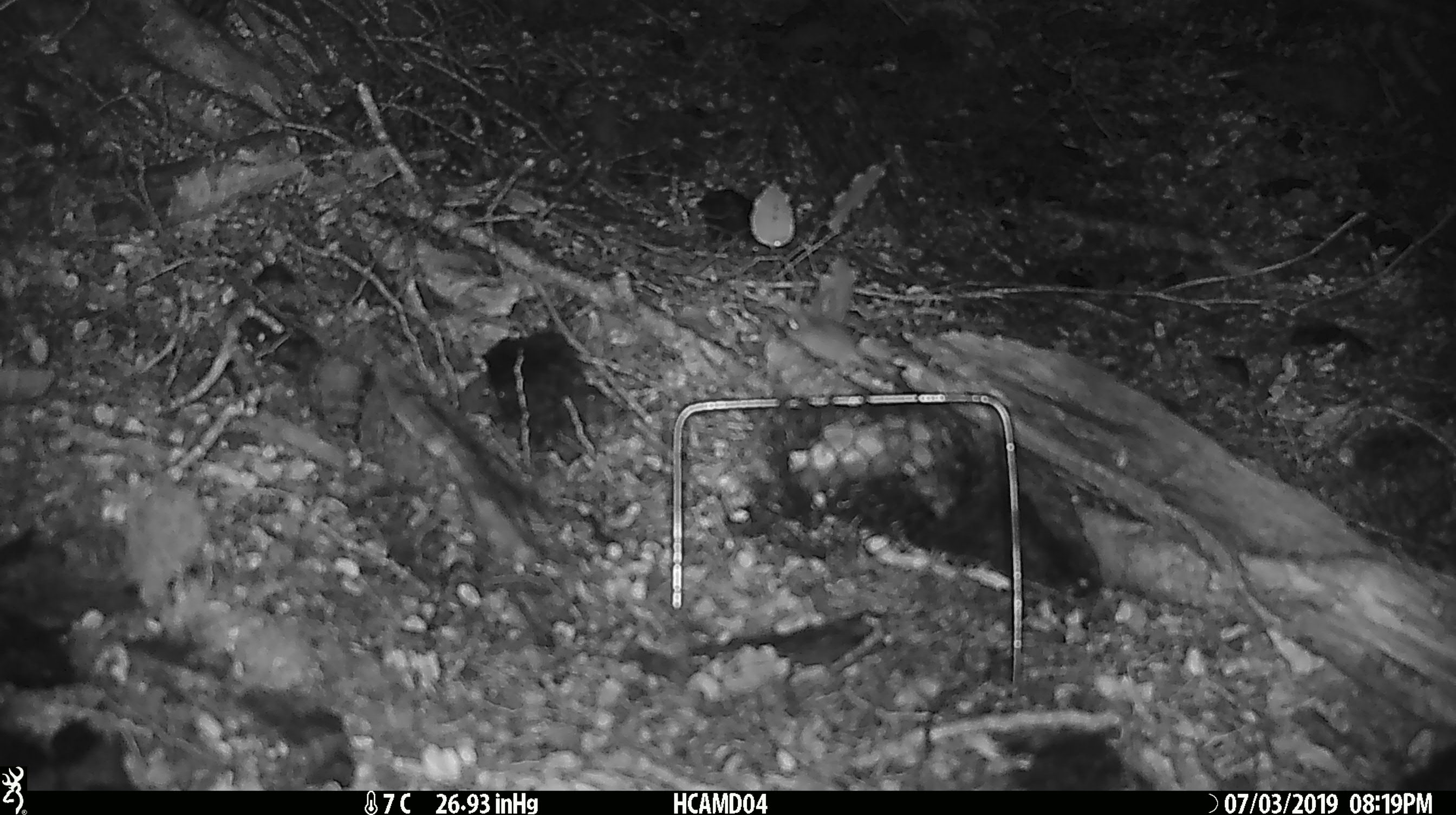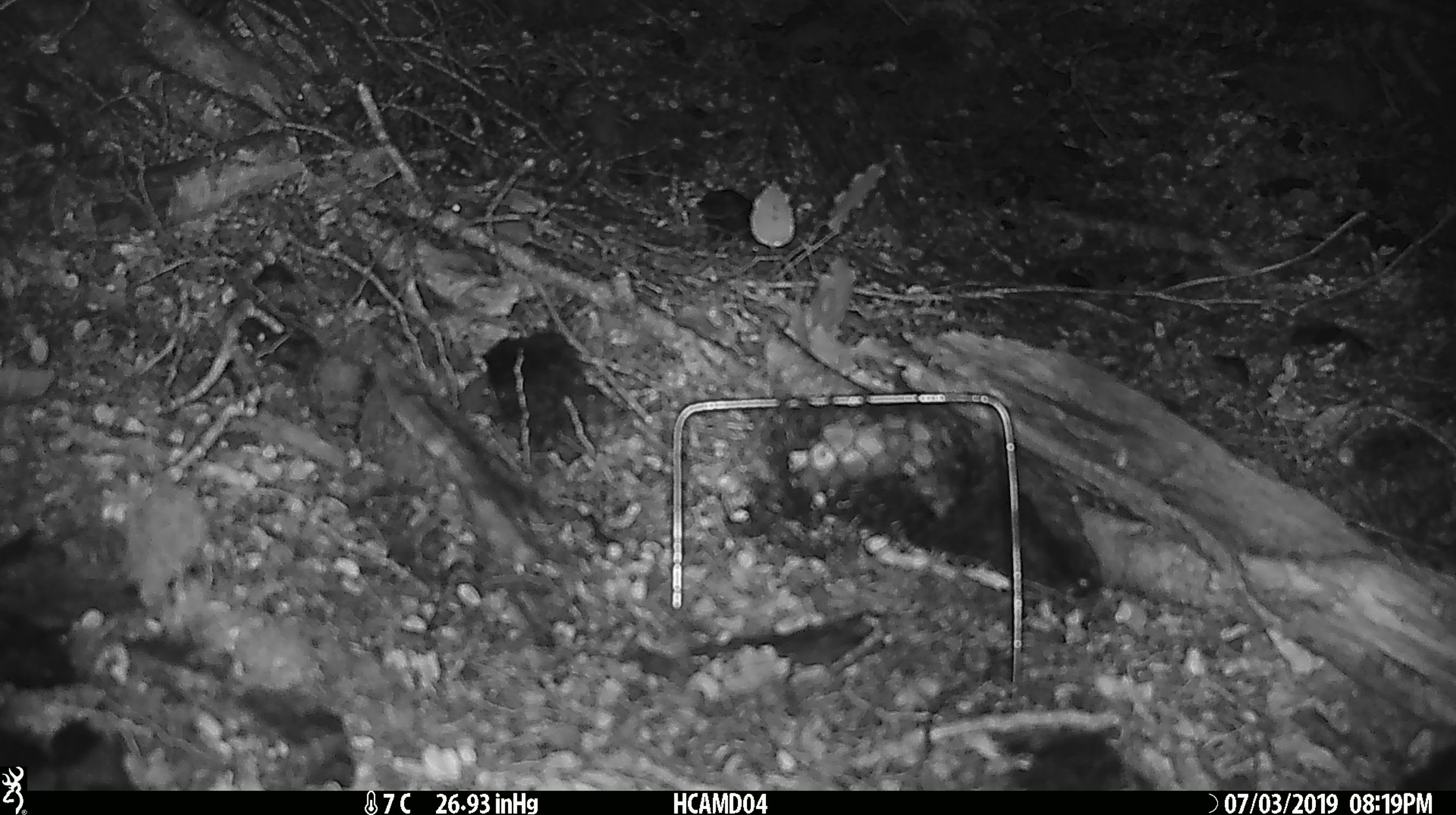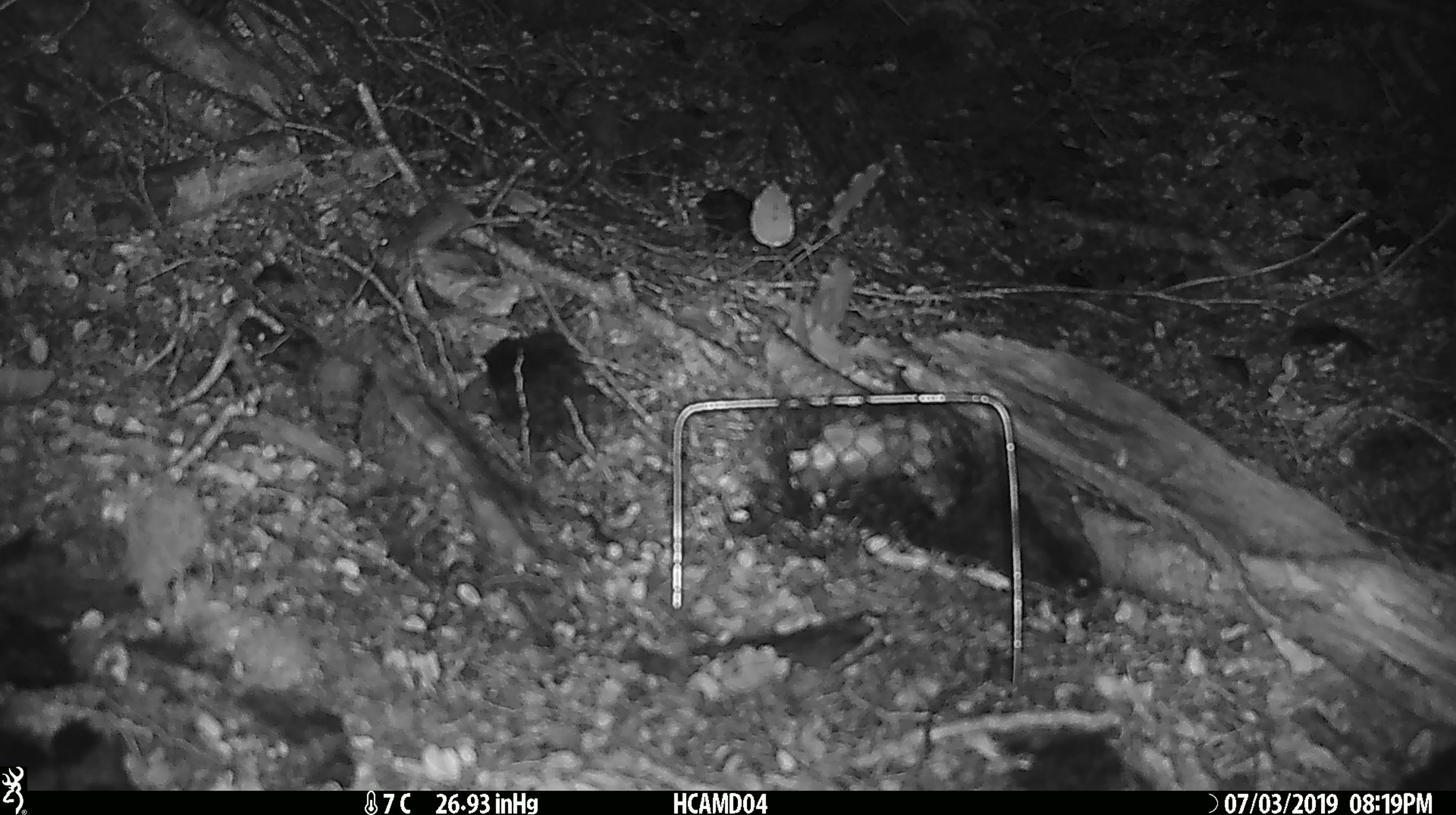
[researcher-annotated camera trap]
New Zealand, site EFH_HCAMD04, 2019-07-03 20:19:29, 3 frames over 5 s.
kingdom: Animalia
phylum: Chordata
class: Mammalia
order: Rodentia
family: Muridae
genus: Mus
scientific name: Mus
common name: mouse